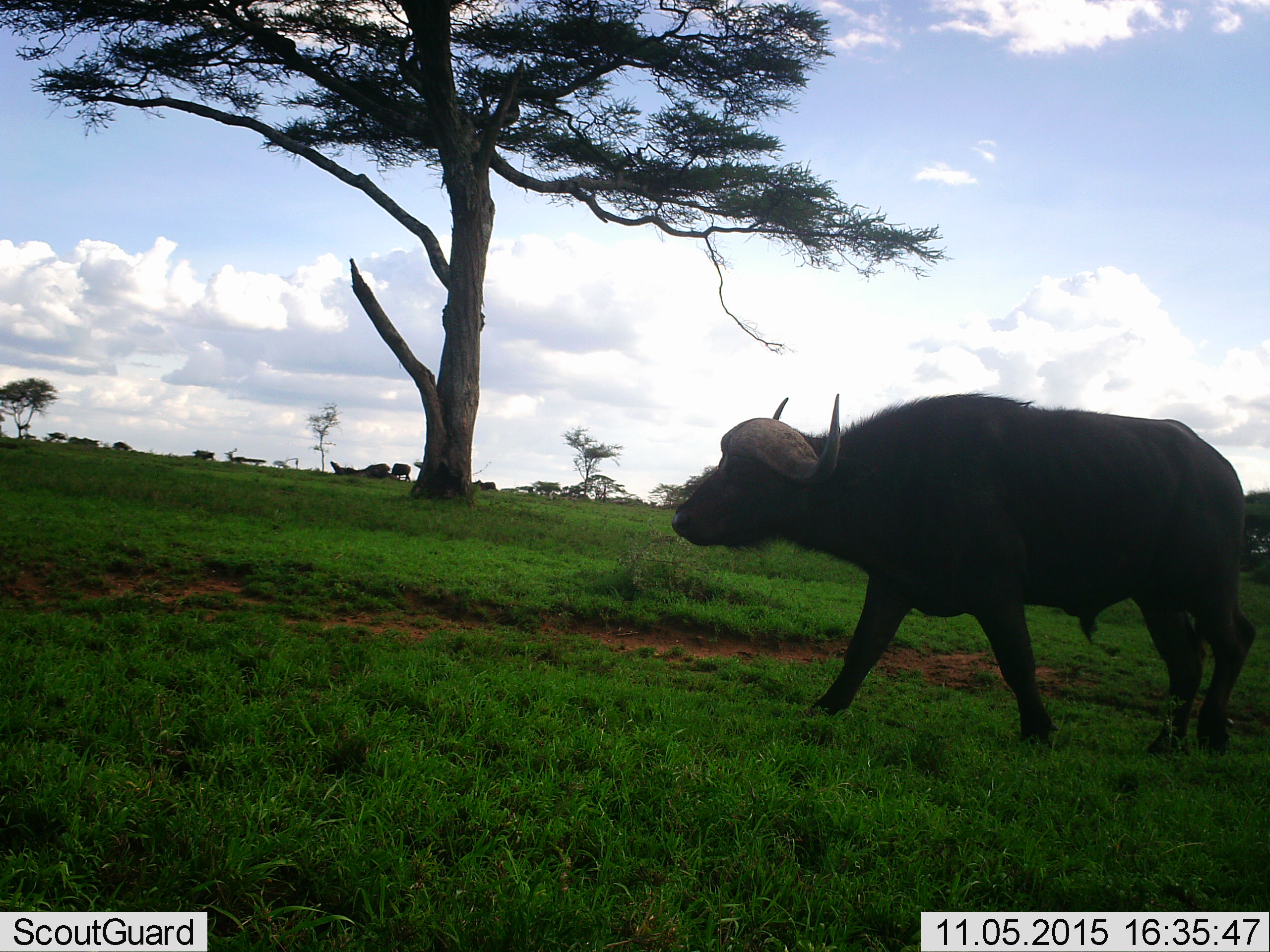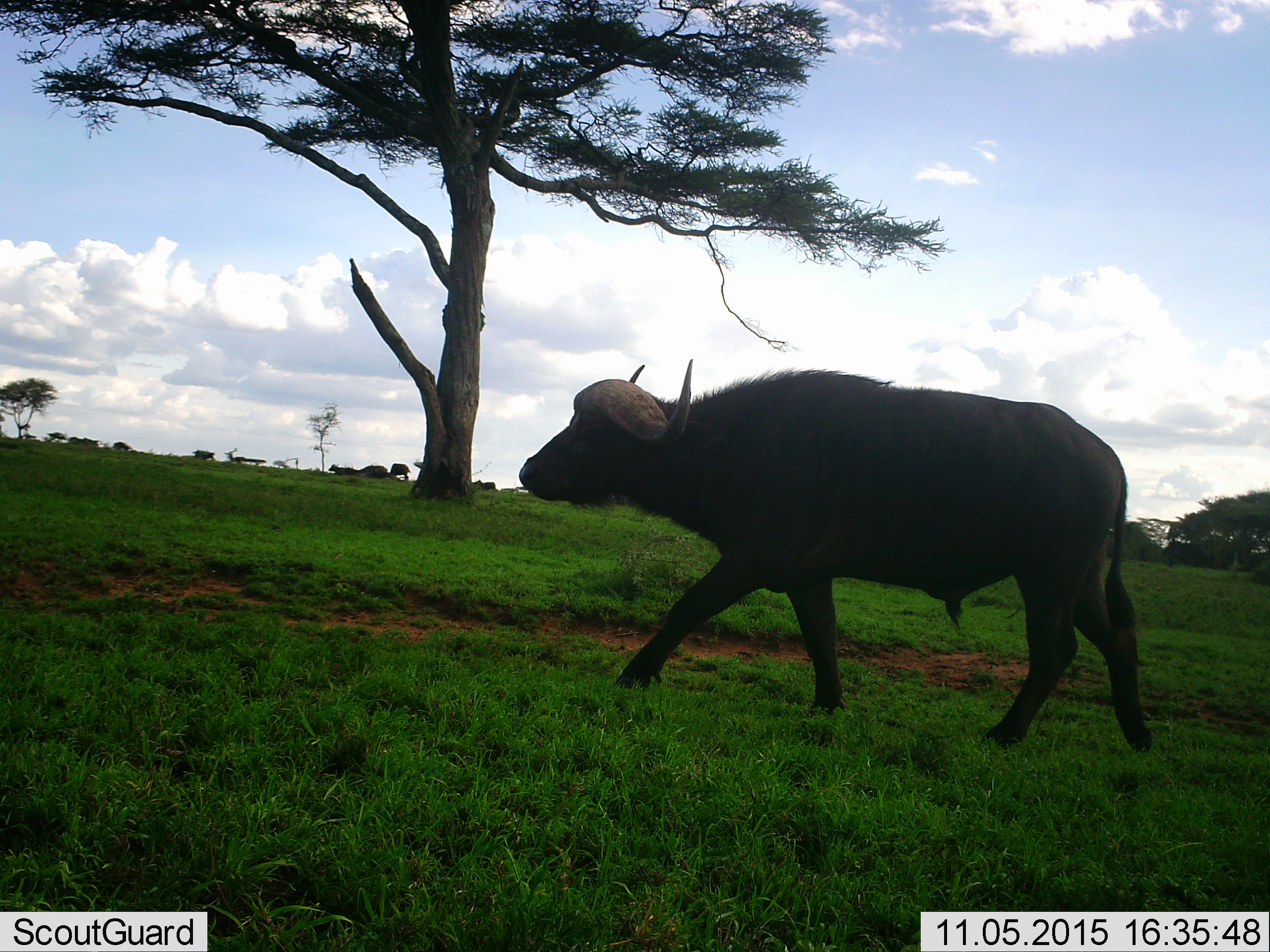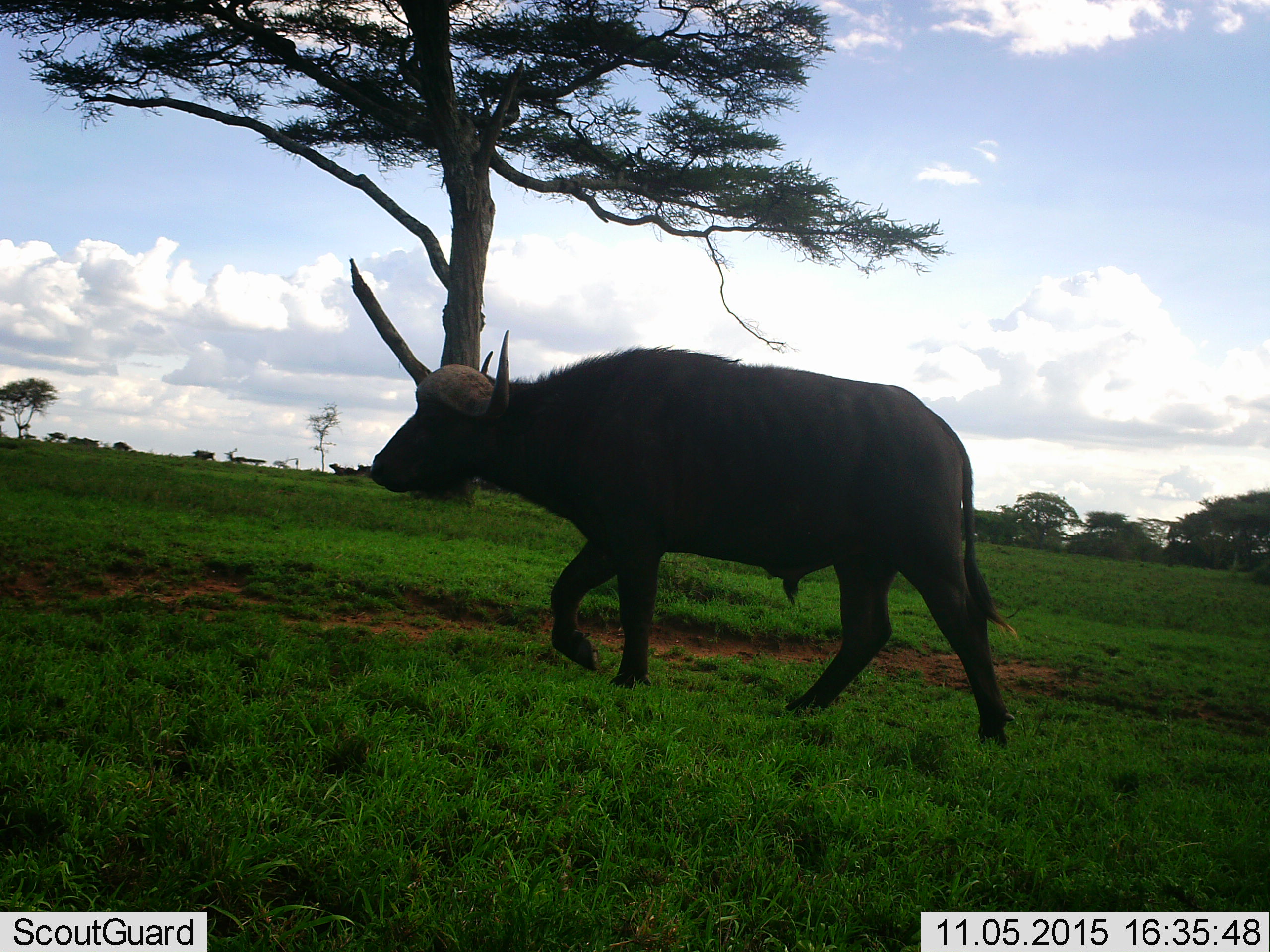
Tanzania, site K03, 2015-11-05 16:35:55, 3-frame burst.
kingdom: Animalia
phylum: Chordata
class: Mammalia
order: Artiodactyla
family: Bovidae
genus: Syncerus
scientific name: Syncerus caffer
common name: cape buffalo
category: buffalo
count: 4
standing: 30%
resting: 20%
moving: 100%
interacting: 0%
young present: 0%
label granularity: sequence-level